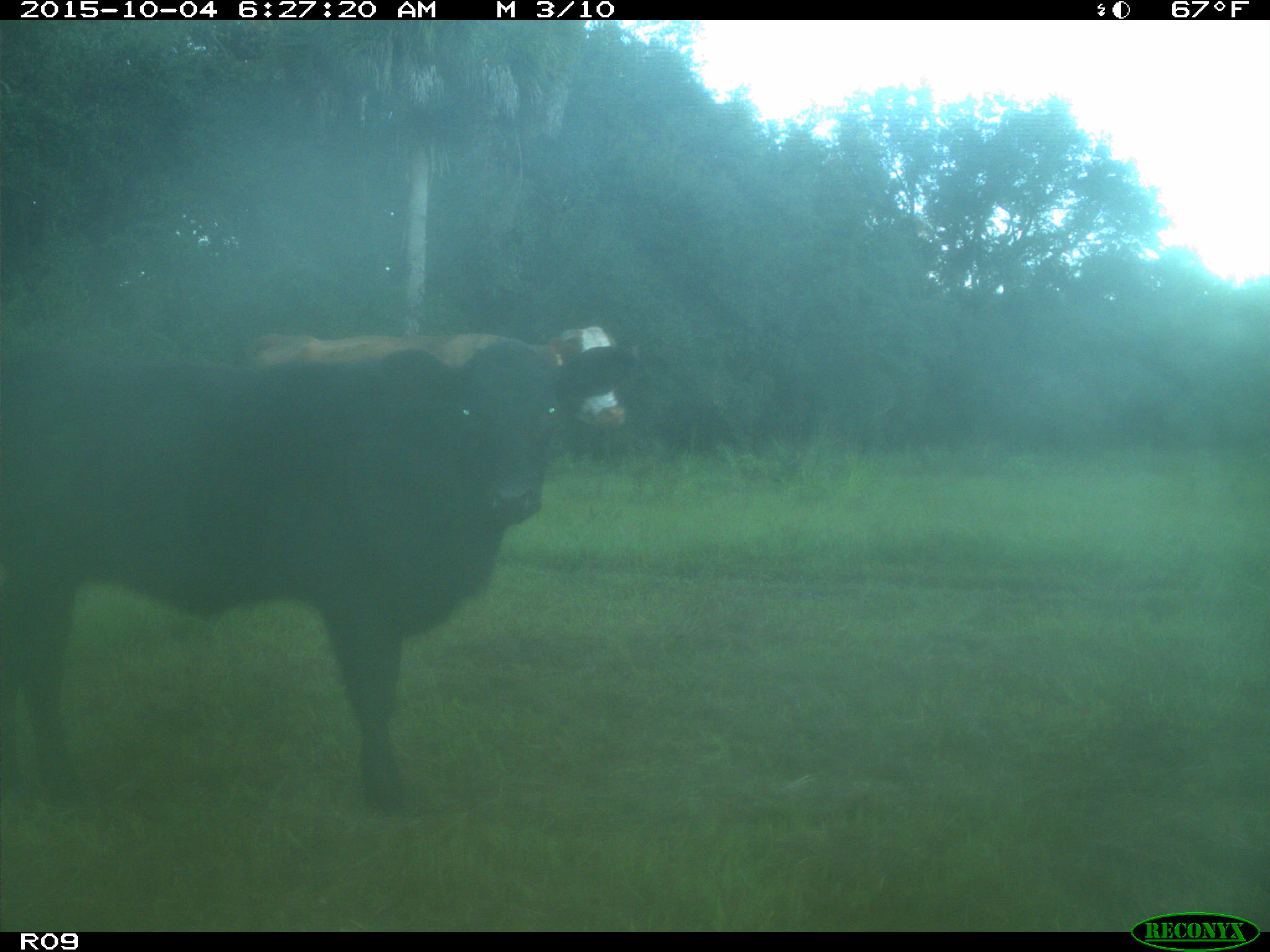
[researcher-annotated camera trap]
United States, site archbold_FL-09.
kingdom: Animalia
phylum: Chordata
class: Mammalia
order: Artiodactyla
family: Bovidae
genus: Bos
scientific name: Bos taurus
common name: domestic cow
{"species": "Bos taurus (domestic cow)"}